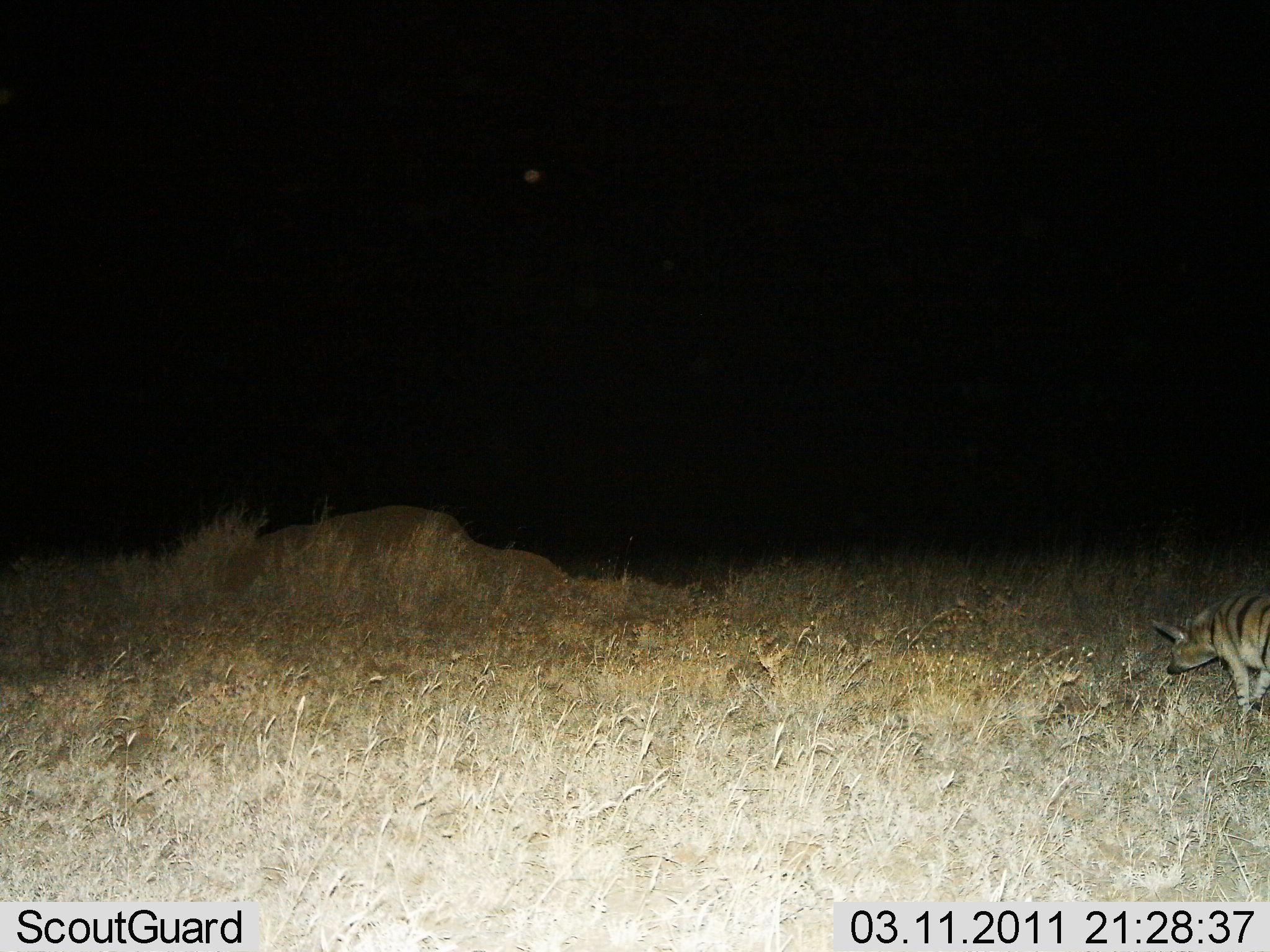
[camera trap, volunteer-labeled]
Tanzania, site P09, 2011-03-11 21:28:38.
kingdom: Animalia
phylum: Chordata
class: Mammalia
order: Carnivora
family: Hyaenidae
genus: Proteles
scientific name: Proteles cristatus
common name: aardwolf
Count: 1.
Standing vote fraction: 17%.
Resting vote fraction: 0%.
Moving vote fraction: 83%.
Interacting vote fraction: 0%.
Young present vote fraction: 0%.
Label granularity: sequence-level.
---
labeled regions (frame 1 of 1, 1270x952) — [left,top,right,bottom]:
animal: [1148,589,1270,730]